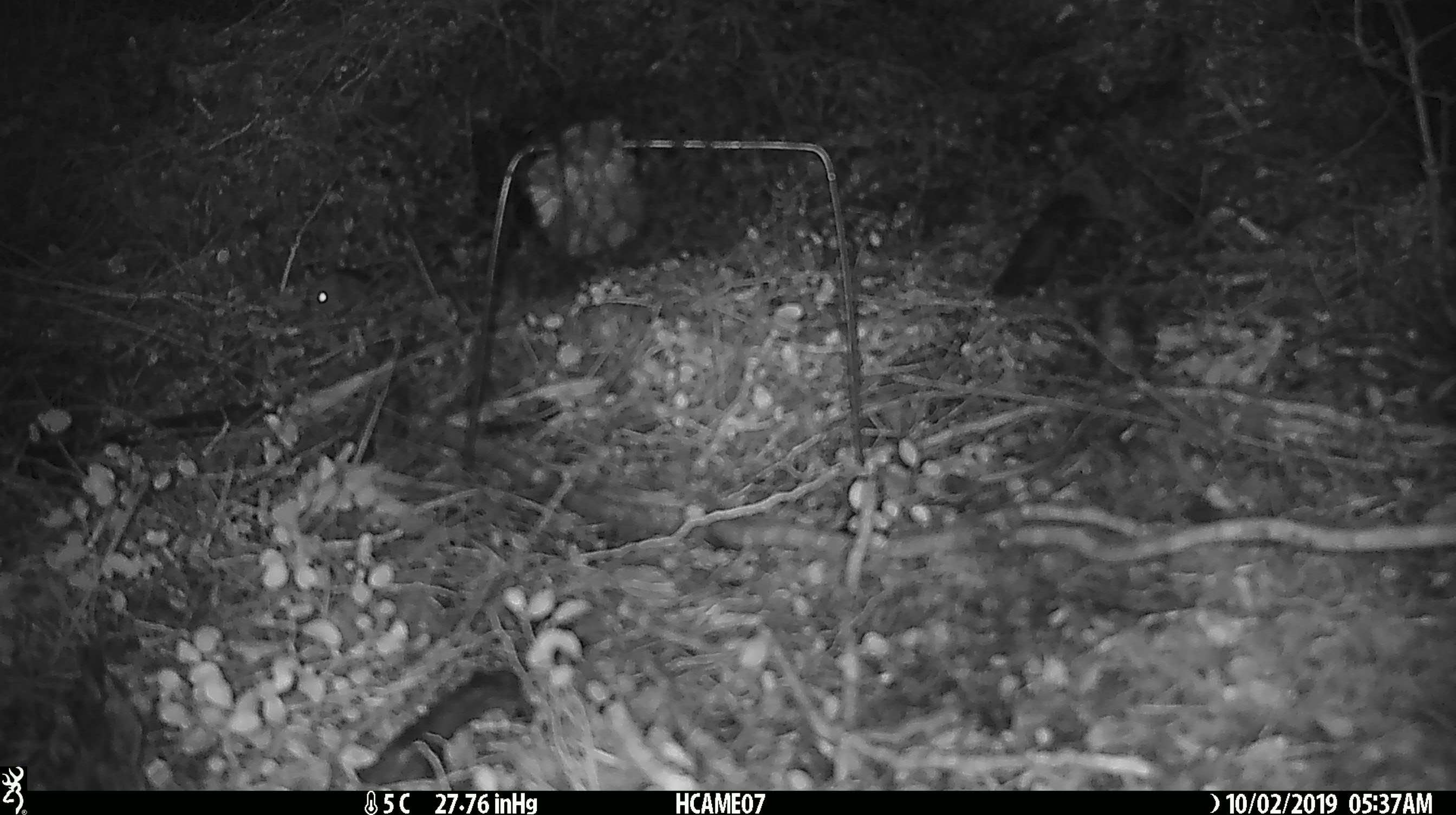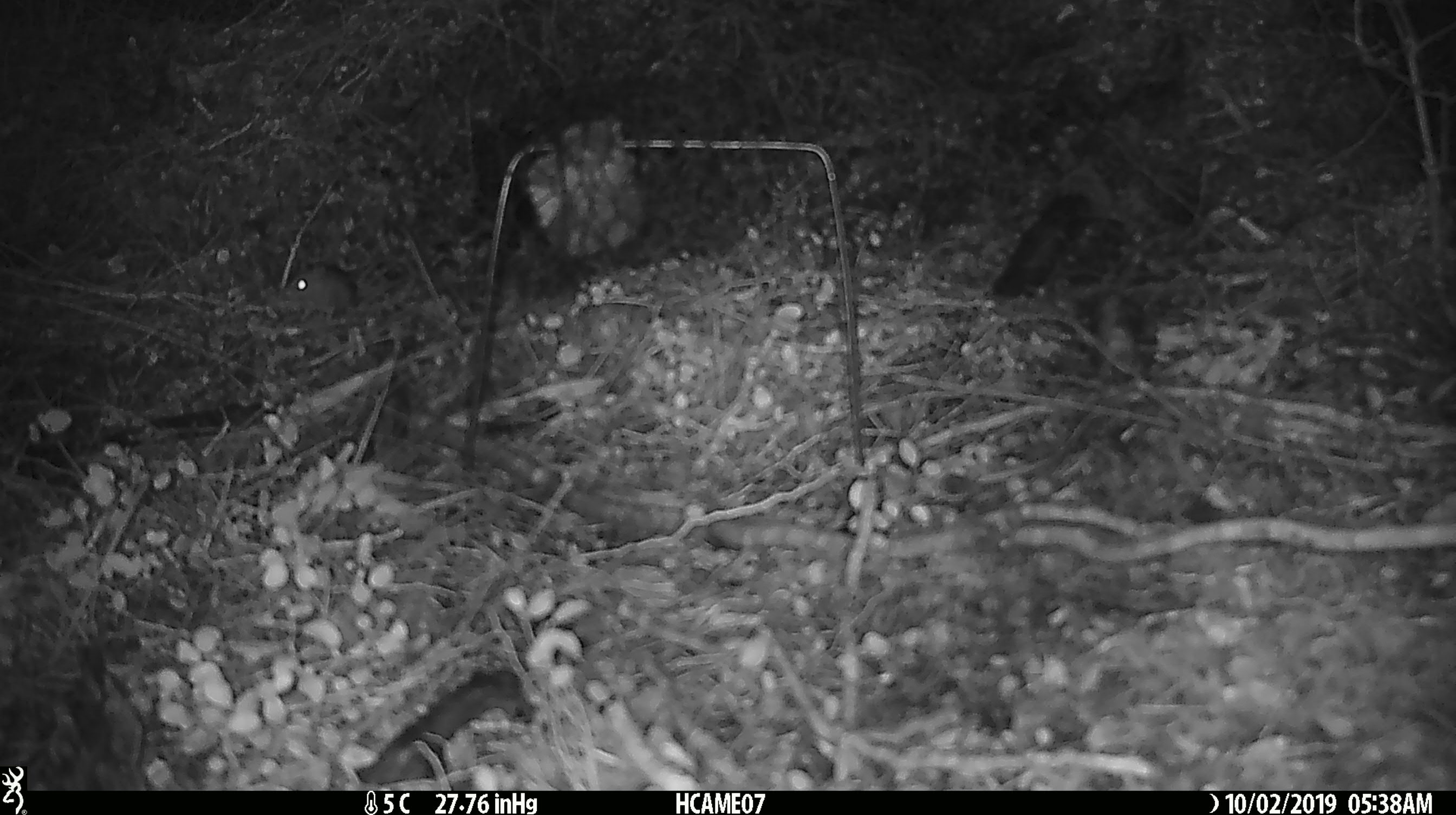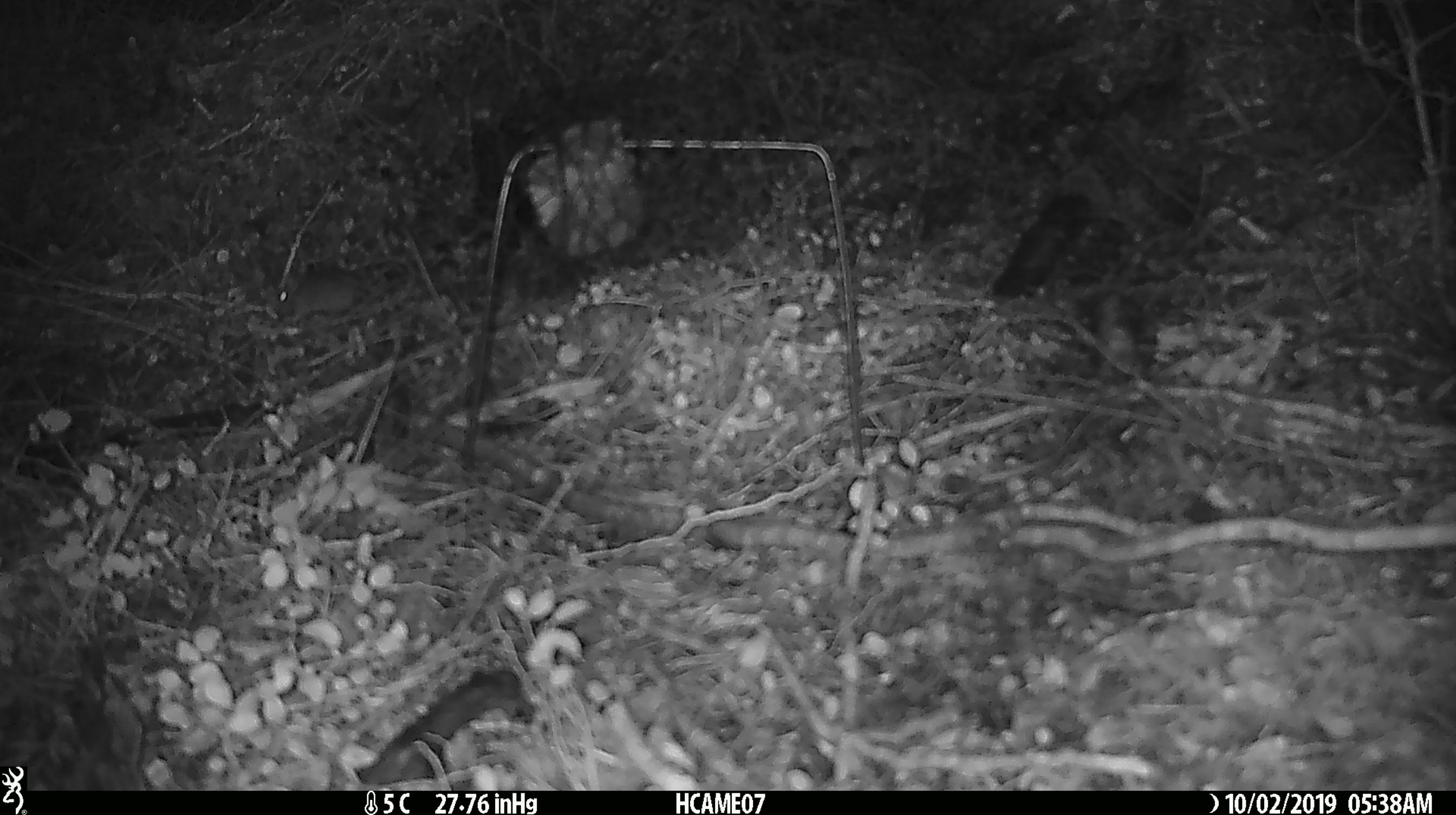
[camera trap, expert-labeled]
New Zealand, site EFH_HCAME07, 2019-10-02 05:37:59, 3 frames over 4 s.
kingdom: Animalia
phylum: Chordata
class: Mammalia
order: Rodentia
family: Muridae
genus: Mus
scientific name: Mus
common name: mouse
Mouse (Mus).